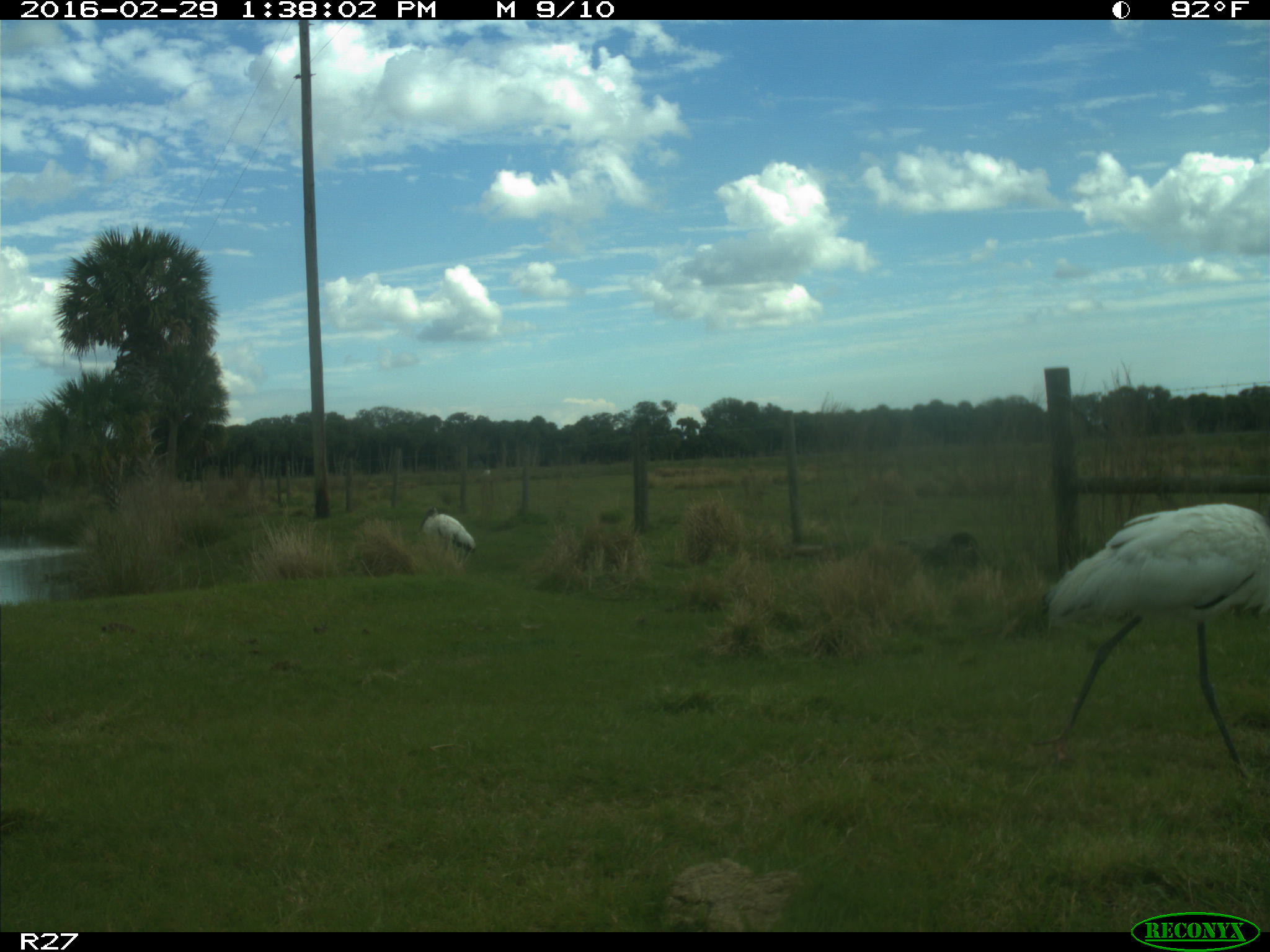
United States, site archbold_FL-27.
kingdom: Animalia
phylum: Chordata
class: Aves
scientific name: Aves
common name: birds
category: unidentified bird